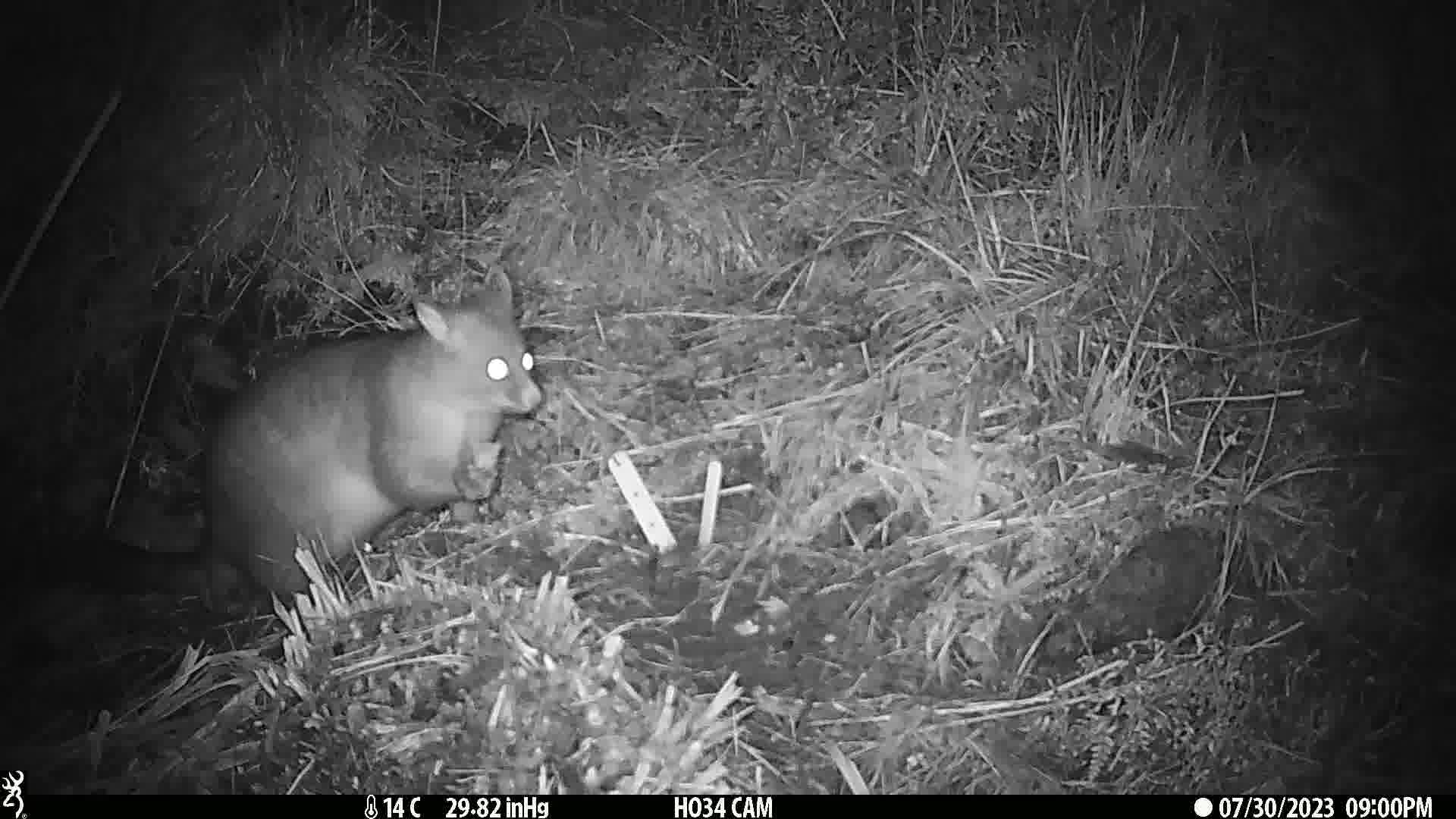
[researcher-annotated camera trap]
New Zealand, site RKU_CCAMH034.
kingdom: Animalia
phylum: Chordata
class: Mammalia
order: Diprotodontia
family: Phalangeridae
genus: Trichosurus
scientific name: Trichosurus vulpecula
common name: common brushtail possum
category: possum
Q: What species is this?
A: Possum (common brushtail possum) (Trichosurus vulpecula).